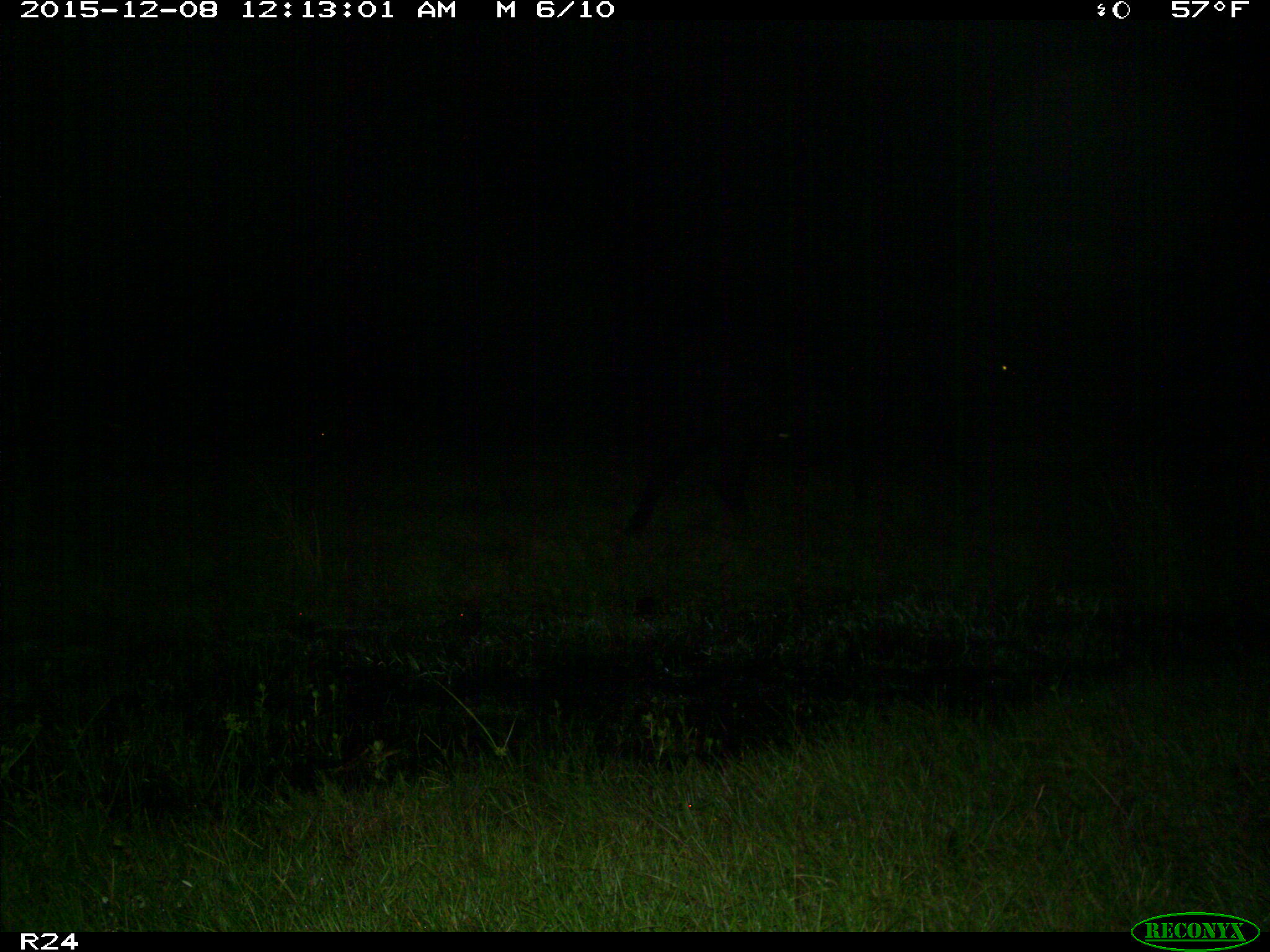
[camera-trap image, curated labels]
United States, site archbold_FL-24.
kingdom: Animalia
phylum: Chordata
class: Mammalia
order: Artiodactyla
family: Bovidae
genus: Bos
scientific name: Bos taurus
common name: domestic cow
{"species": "Bos taurus (domestic cow)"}